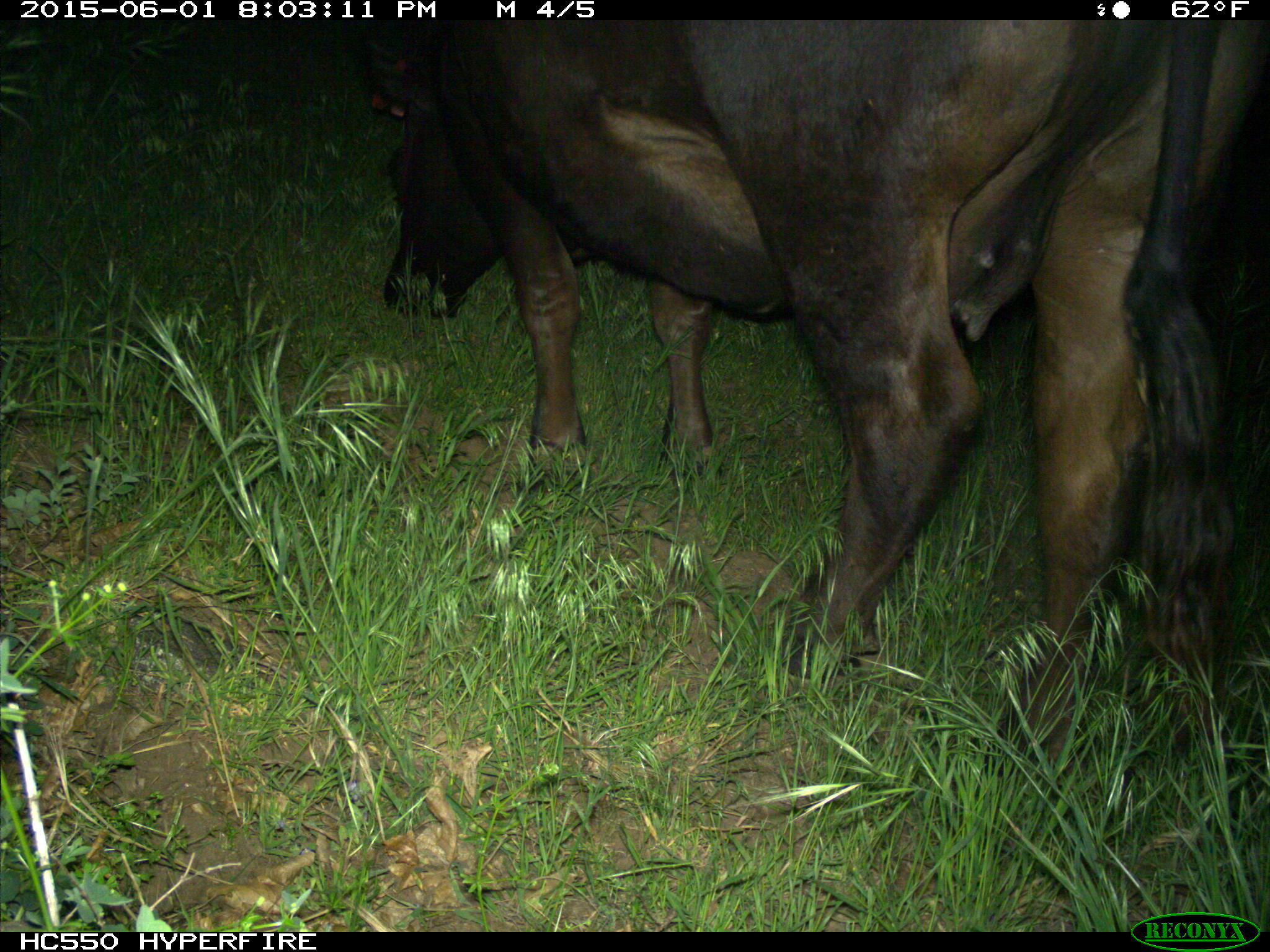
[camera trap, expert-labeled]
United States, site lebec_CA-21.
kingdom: Animalia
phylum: Chordata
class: Mammalia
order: Artiodactyla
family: Bovidae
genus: Bos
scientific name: Bos taurus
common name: domestic cow